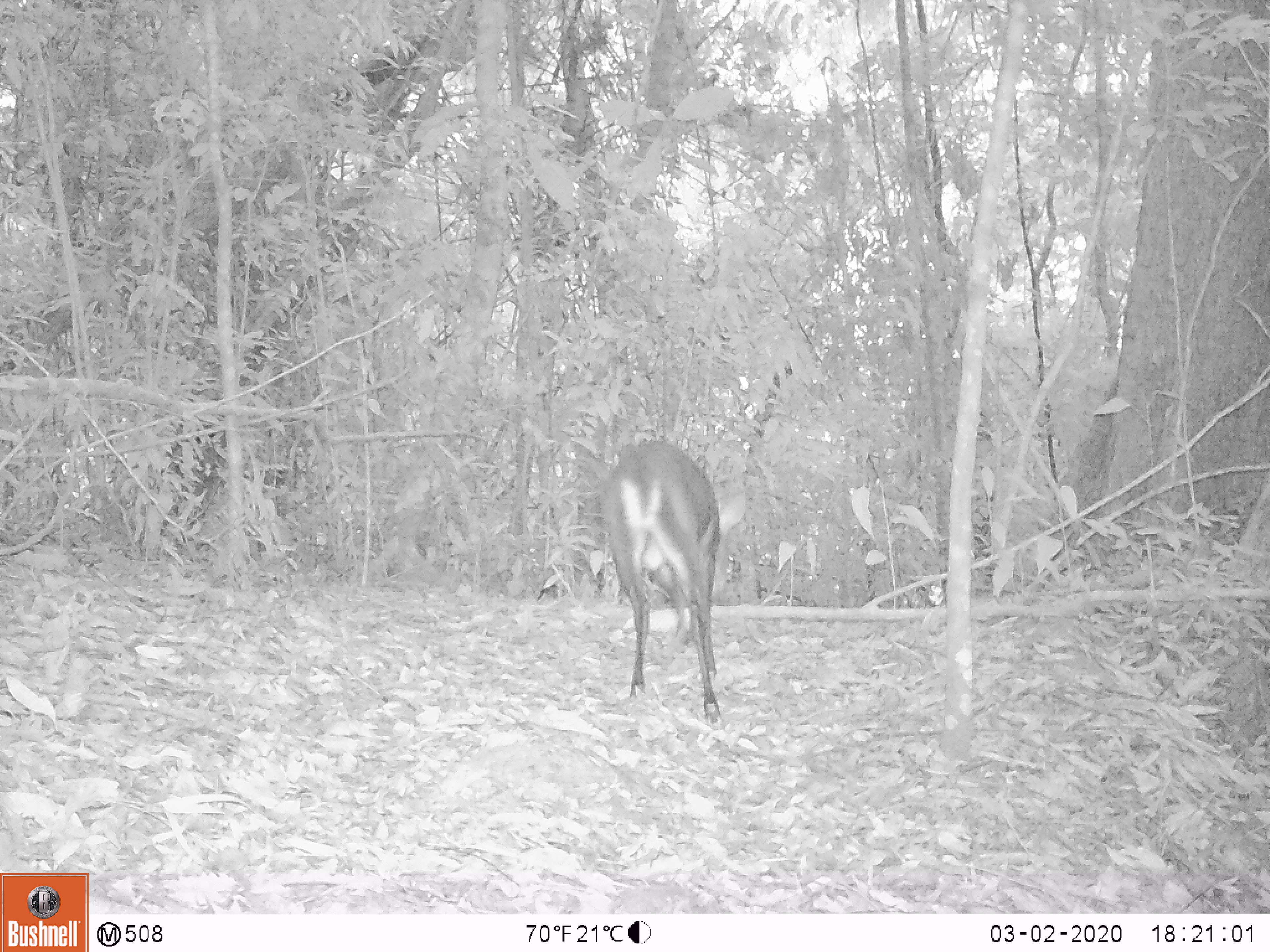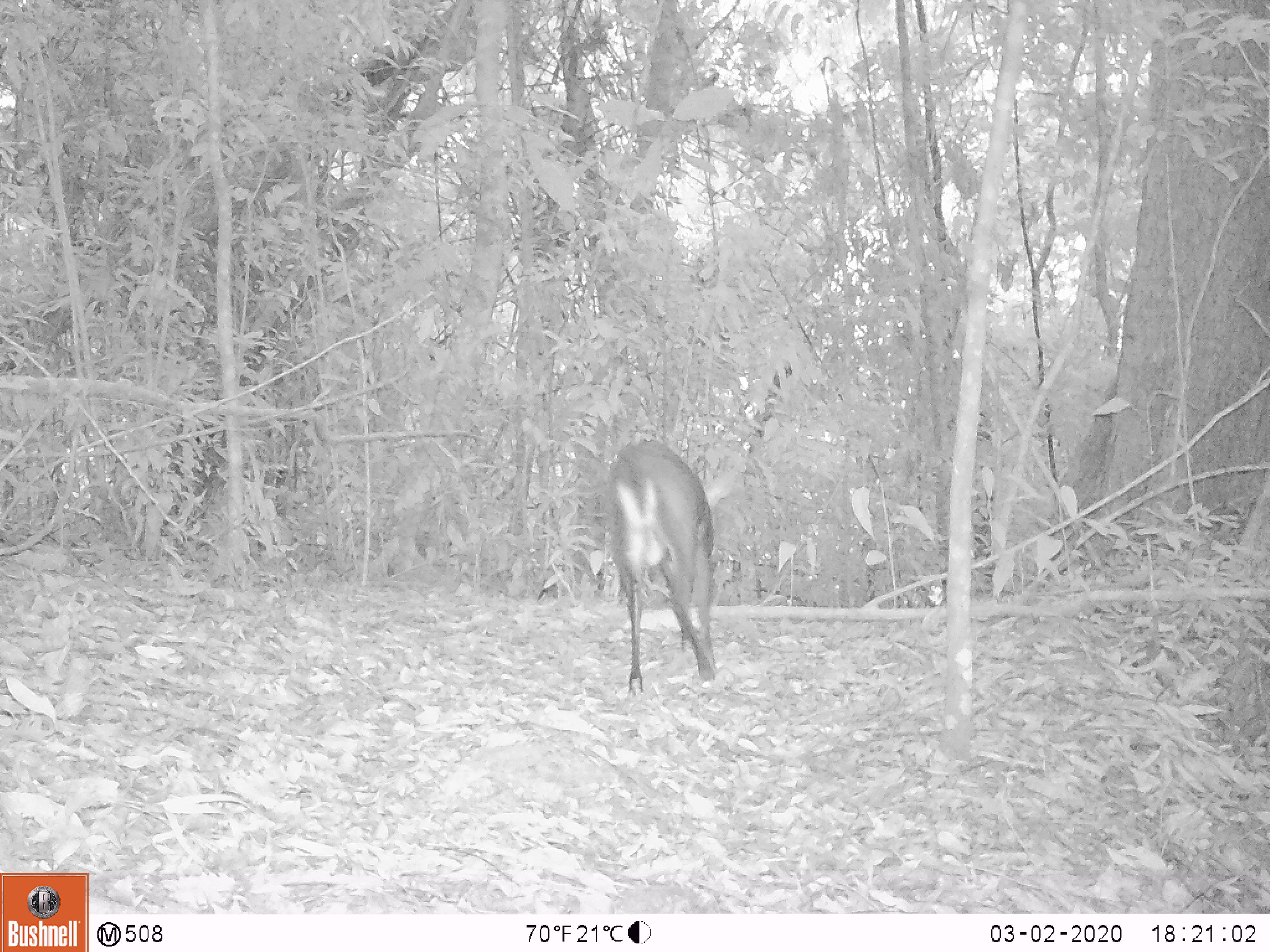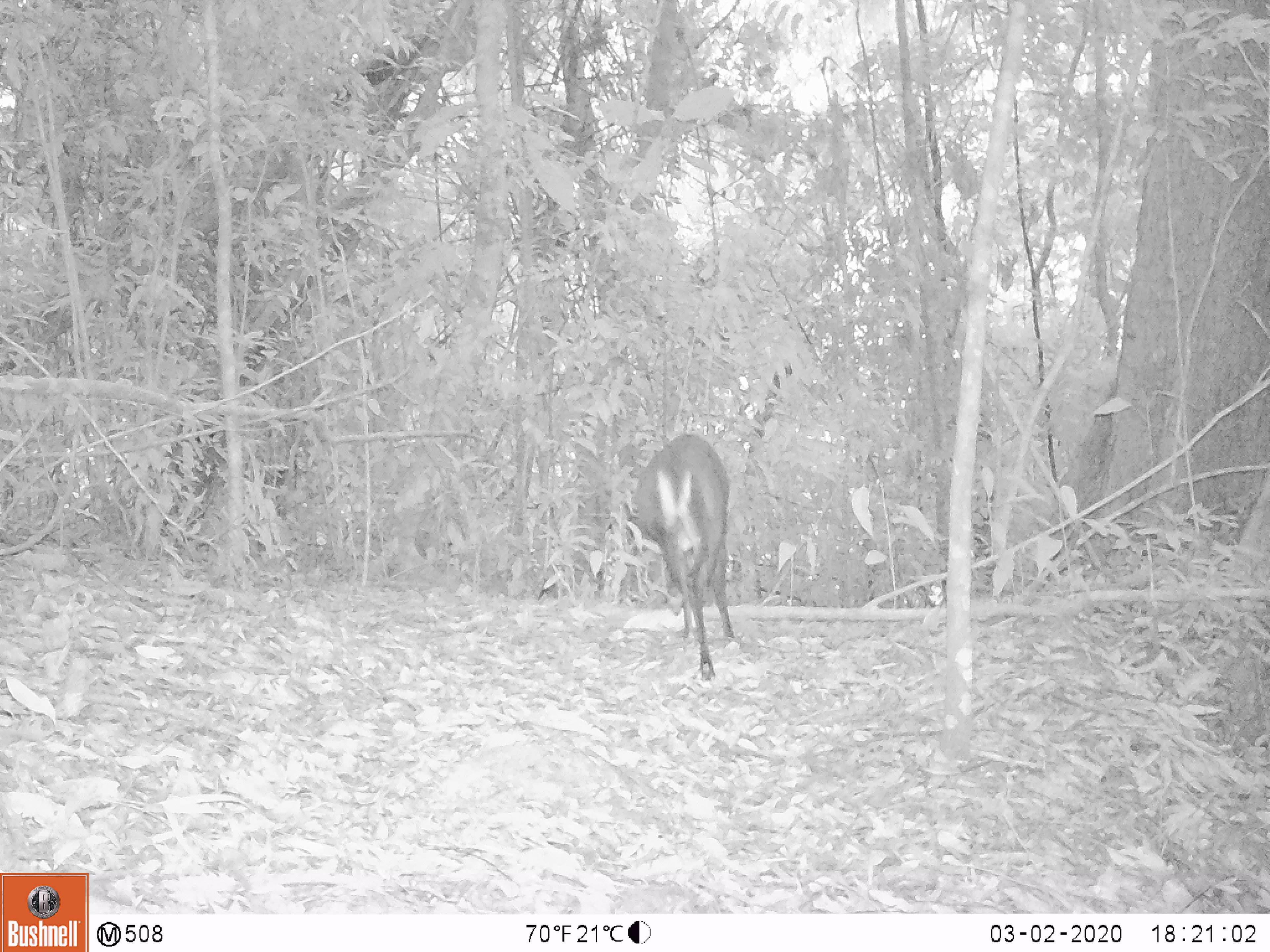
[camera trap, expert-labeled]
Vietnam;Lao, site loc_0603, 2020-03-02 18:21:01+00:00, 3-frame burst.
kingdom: Animalia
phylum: Chordata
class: Mammalia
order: Artiodactyla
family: Cervidae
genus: Muntiacus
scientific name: Muntiacus rooseveltorum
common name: roosevelt's muntjac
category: roosevelts muntjac group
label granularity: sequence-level